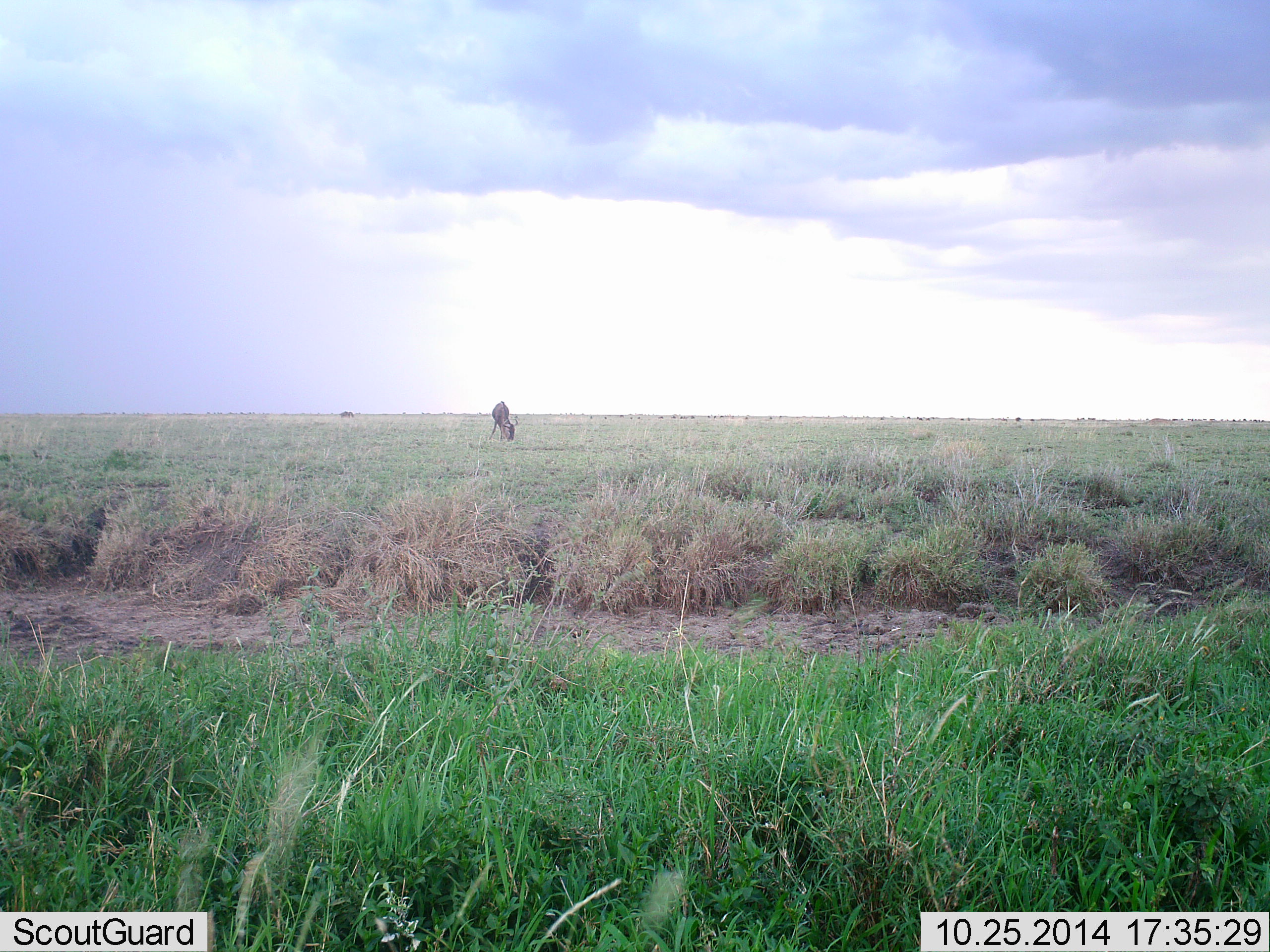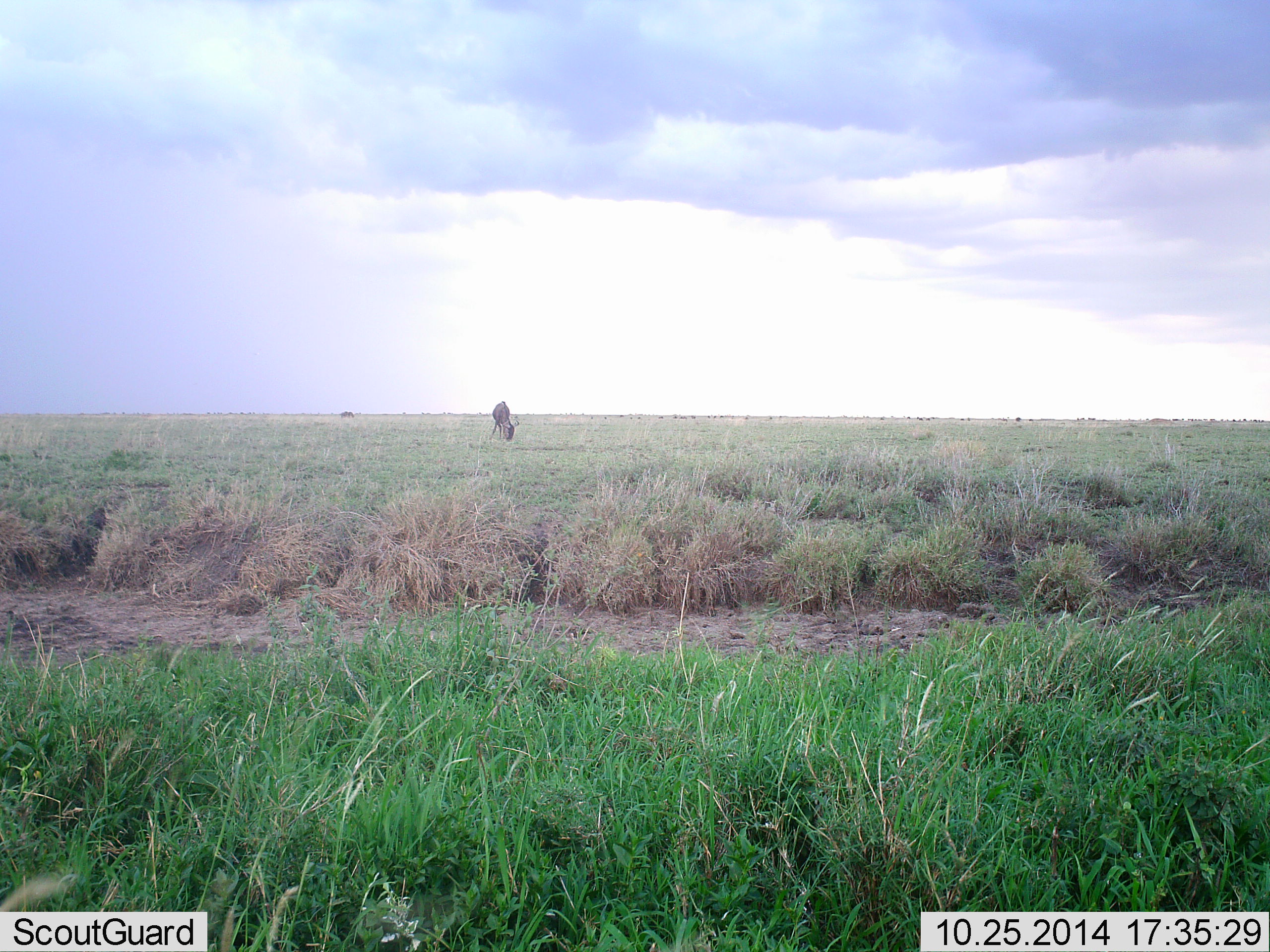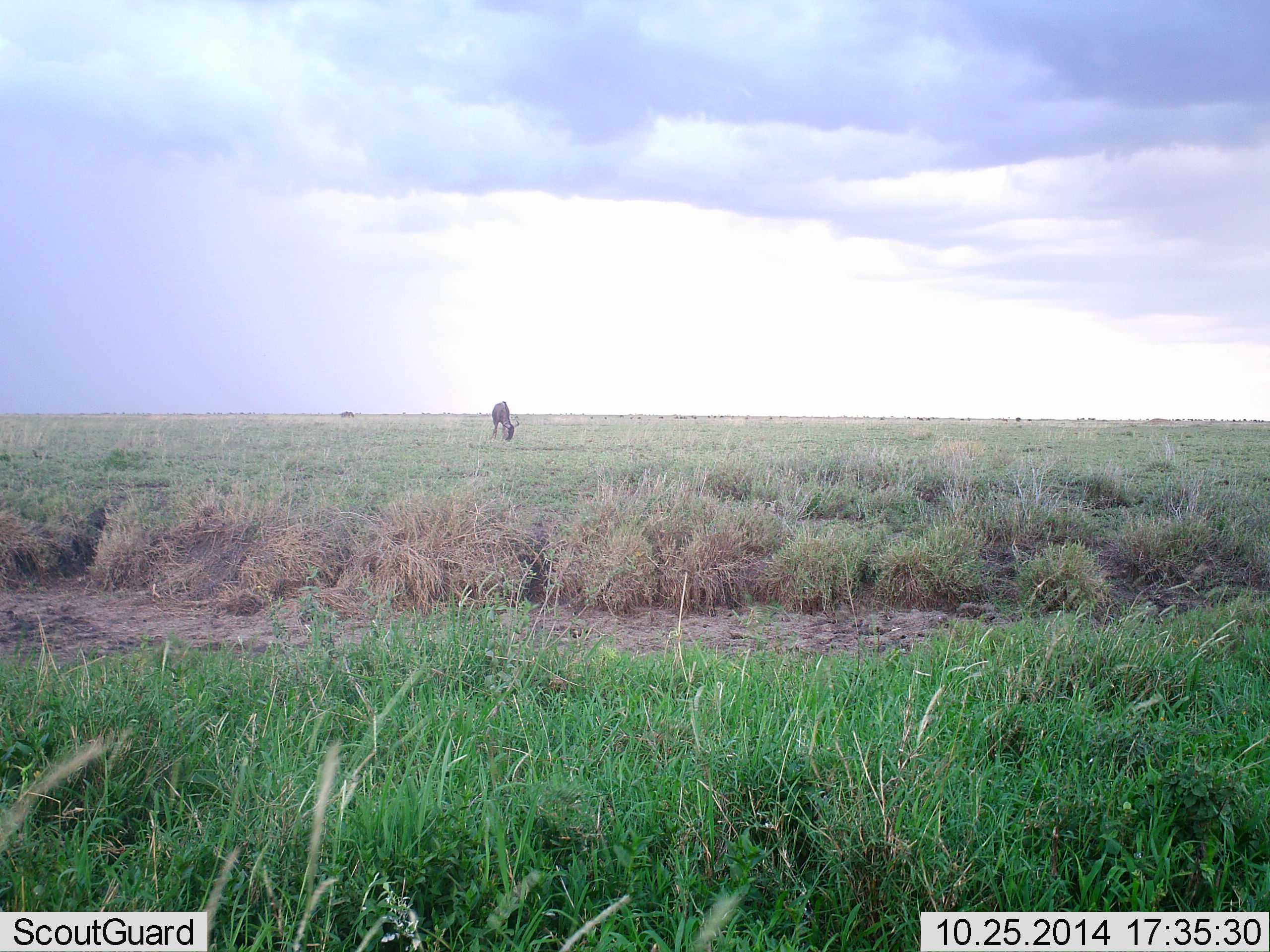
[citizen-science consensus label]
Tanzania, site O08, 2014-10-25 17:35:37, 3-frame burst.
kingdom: Animalia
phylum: Chordata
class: Mammalia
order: Artiodactyla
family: Bovidae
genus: Connochaetes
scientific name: Connochaetes taurinus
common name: blue wildebeest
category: wildebeest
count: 1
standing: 30%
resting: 0%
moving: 0%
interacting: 0%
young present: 0%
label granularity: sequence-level